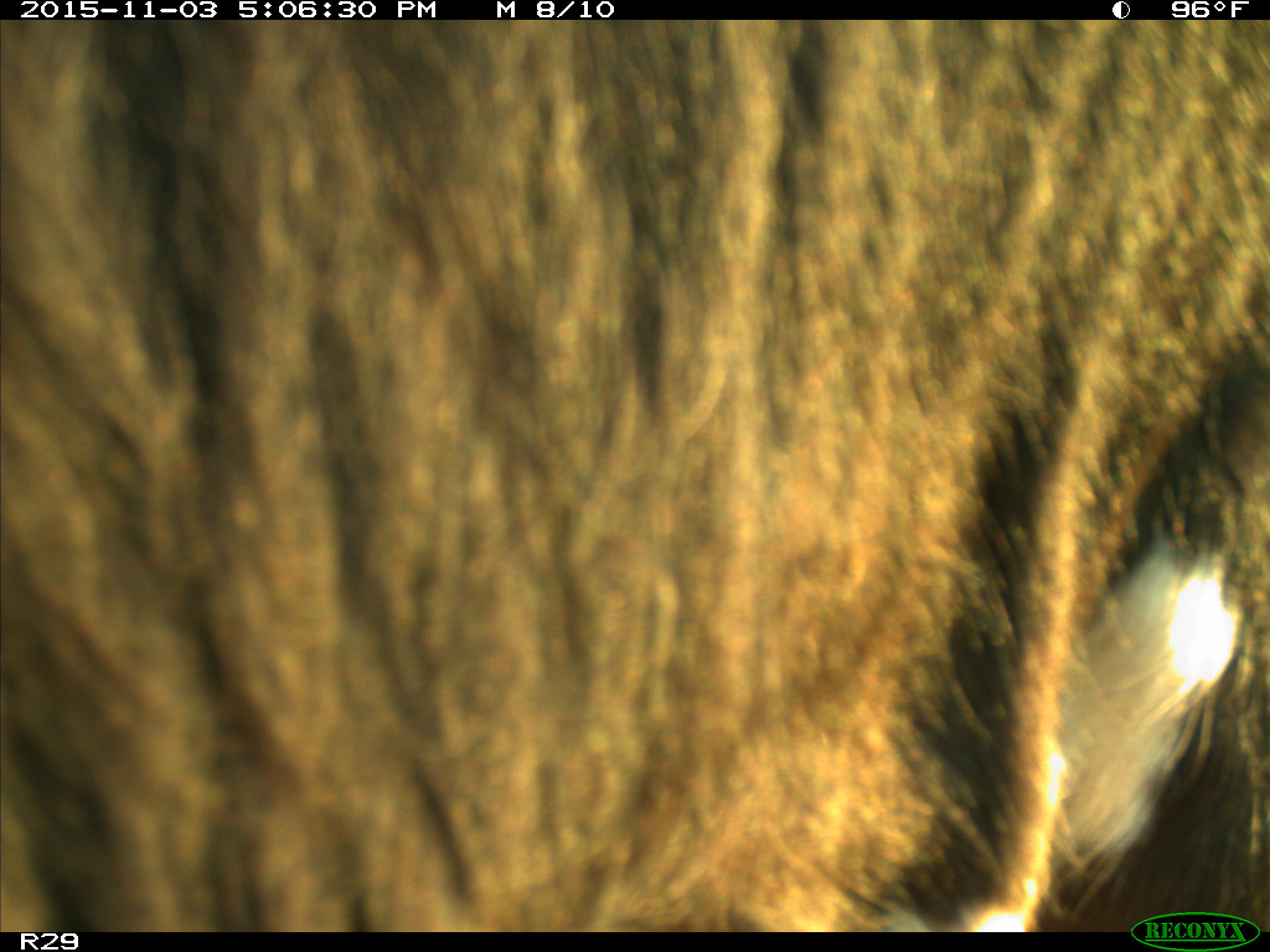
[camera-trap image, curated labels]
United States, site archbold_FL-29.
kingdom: Animalia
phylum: Chordata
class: Mammalia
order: Artiodactyla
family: Bovidae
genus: Bos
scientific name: Bos taurus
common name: domestic cow